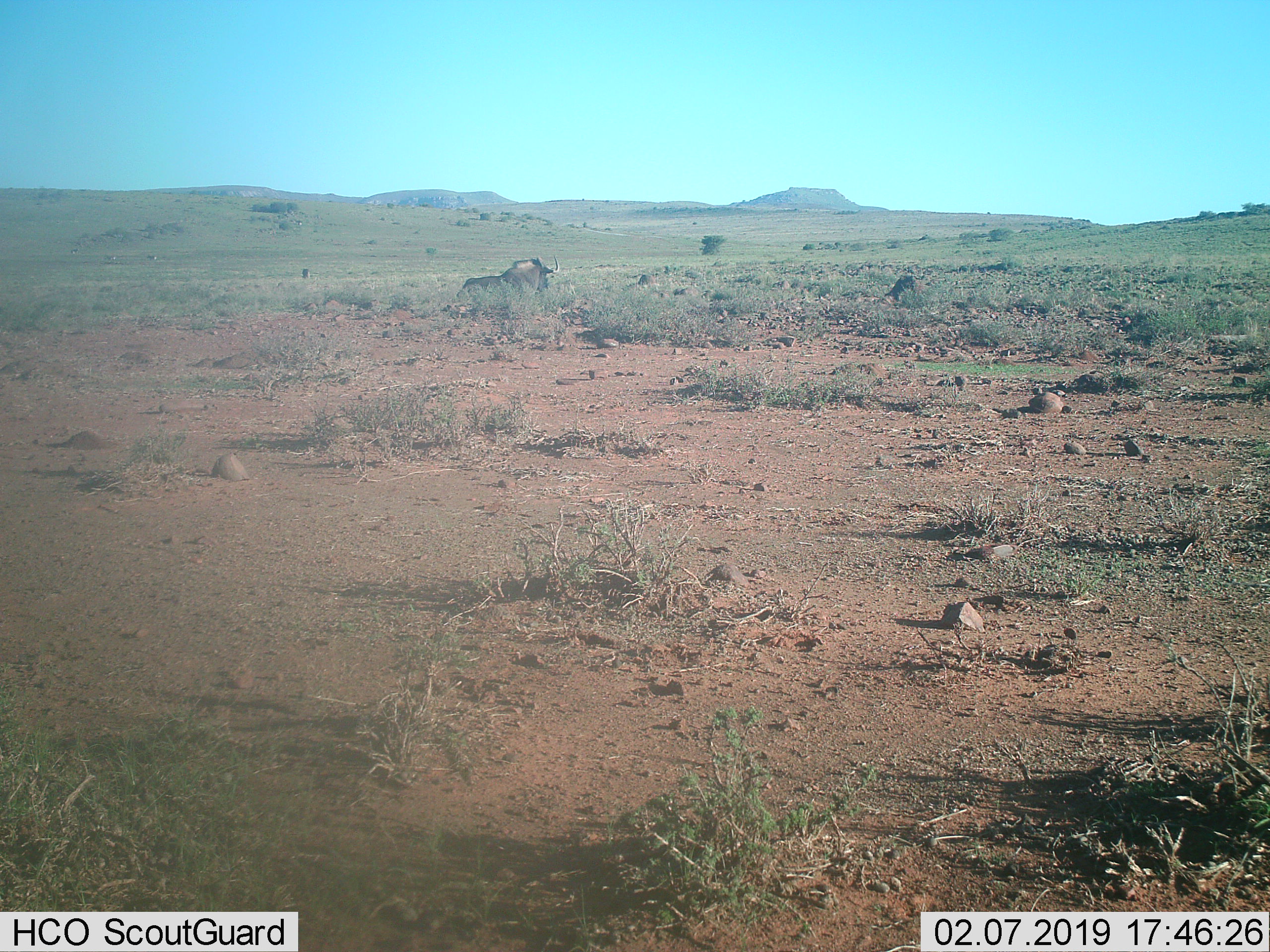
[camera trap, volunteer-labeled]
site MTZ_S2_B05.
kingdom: Animalia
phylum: Chordata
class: Mammalia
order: Artiodactyla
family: Bovidae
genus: Connochaetes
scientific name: Connochaetes gnou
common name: black wildebeest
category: wildebeestblack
Wildebeestblack (black wildebeest) (Connochaetes gnou), count 1. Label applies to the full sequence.